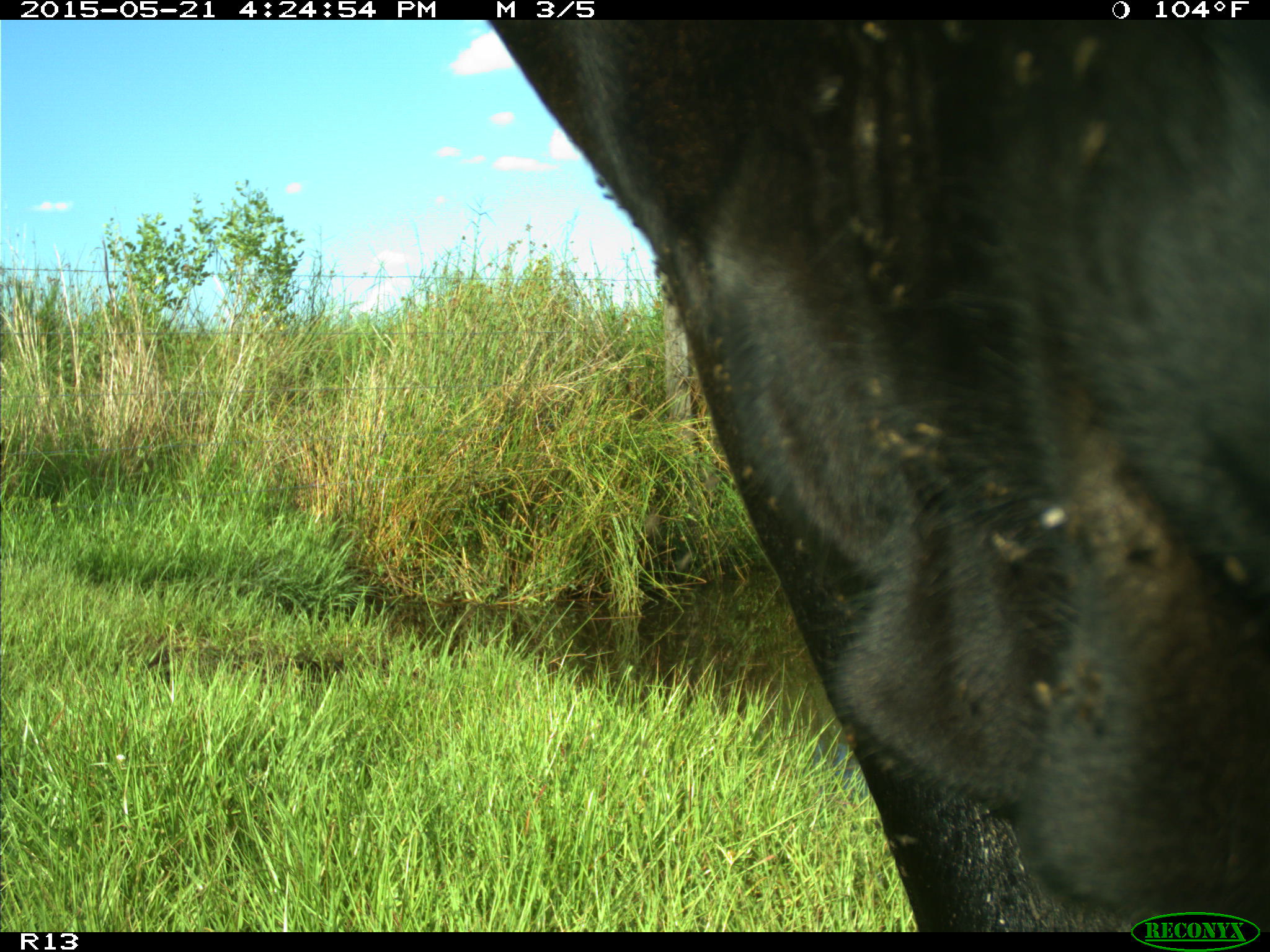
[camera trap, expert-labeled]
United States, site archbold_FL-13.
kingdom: Animalia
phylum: Chordata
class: Mammalia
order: Artiodactyla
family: Bovidae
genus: Bos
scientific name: Bos taurus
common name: domestic cow